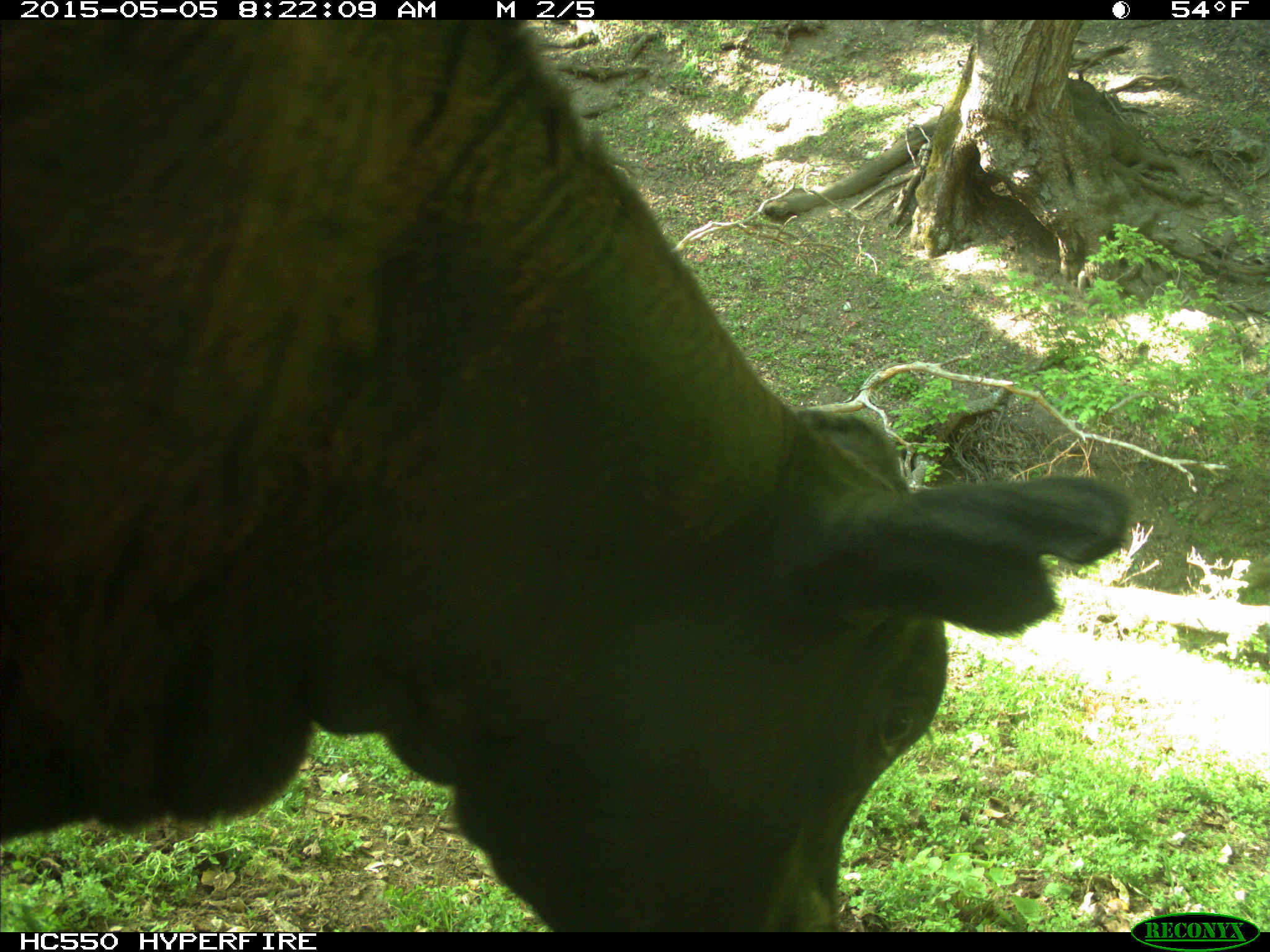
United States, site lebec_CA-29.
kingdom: Animalia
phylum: Chordata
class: Mammalia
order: Artiodactyla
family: Bovidae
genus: Bos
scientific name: Bos taurus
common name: domestic cow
Bos taurus (domestic cow).